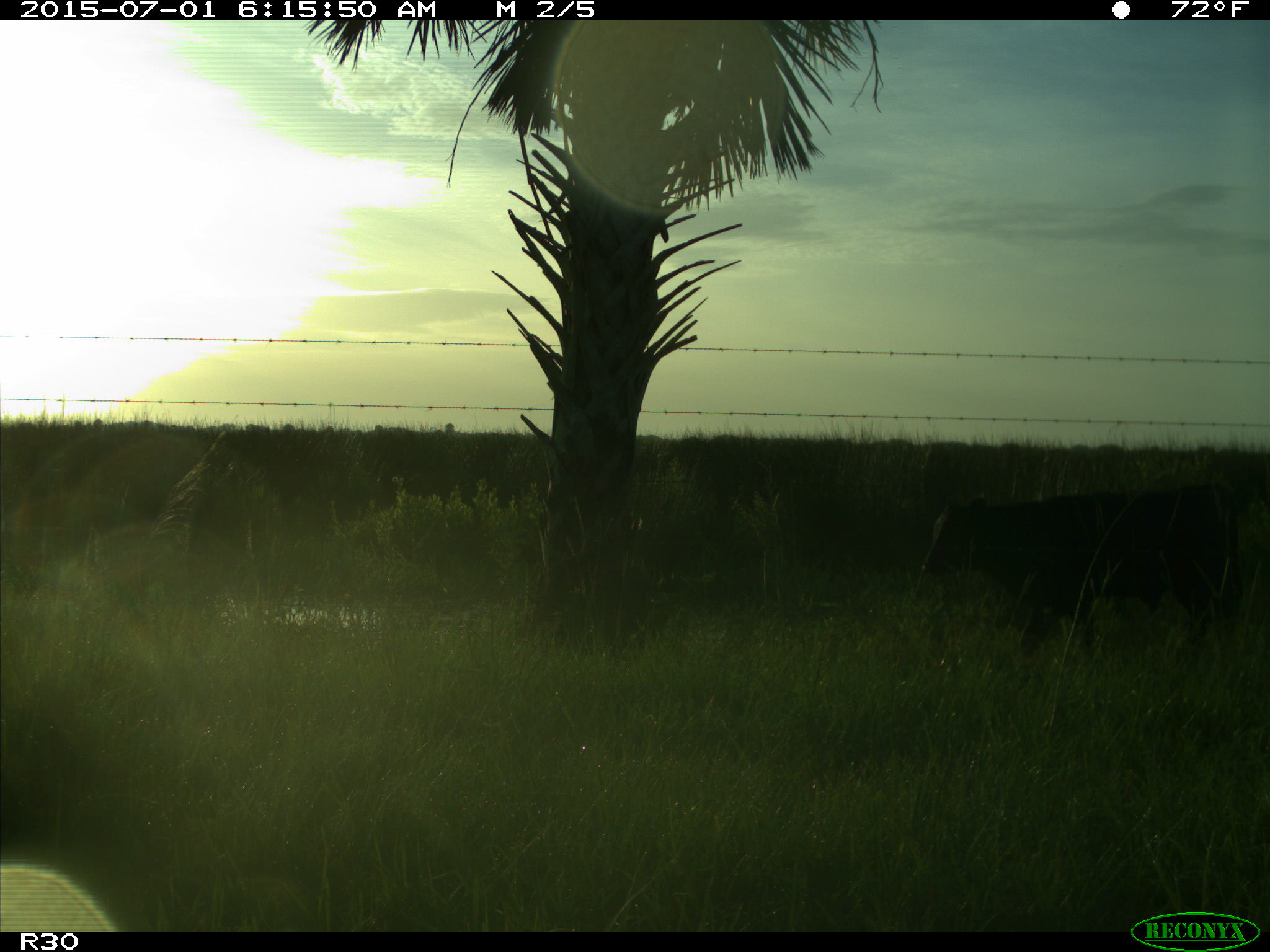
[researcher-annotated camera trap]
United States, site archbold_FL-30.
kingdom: Animalia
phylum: Chordata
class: Mammalia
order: Artiodactyla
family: Bovidae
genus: Bos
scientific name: Bos taurus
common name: domestic cow